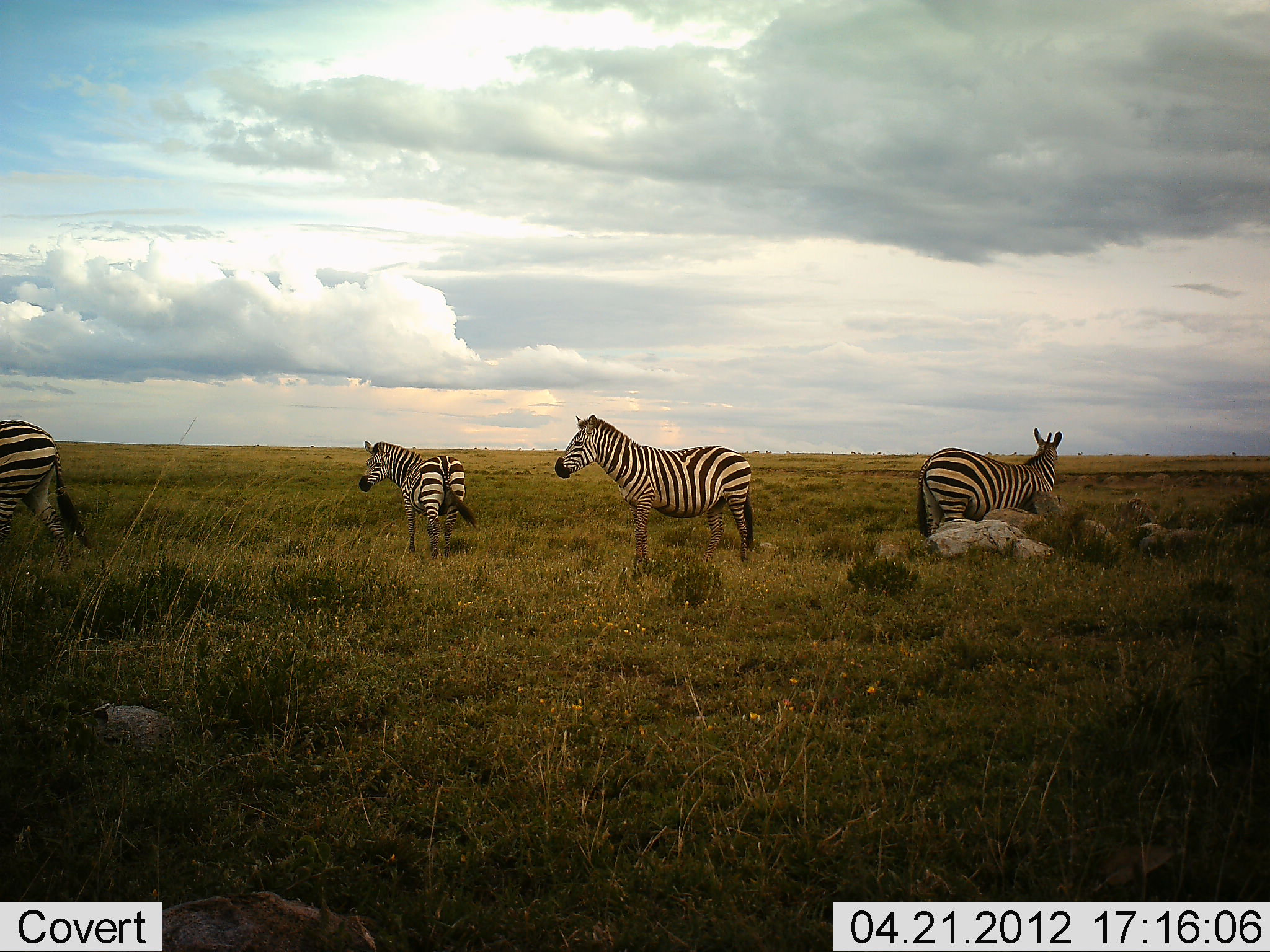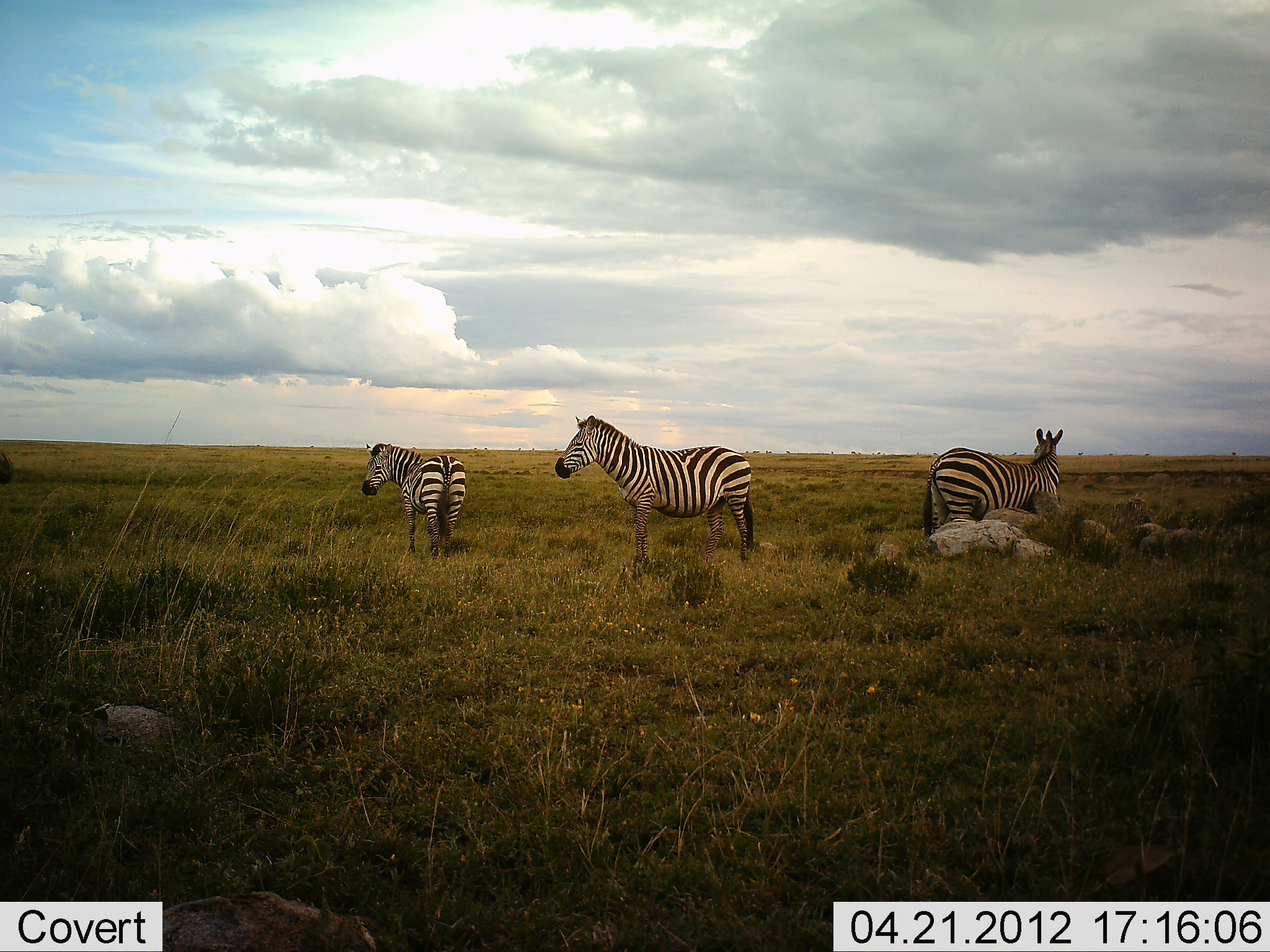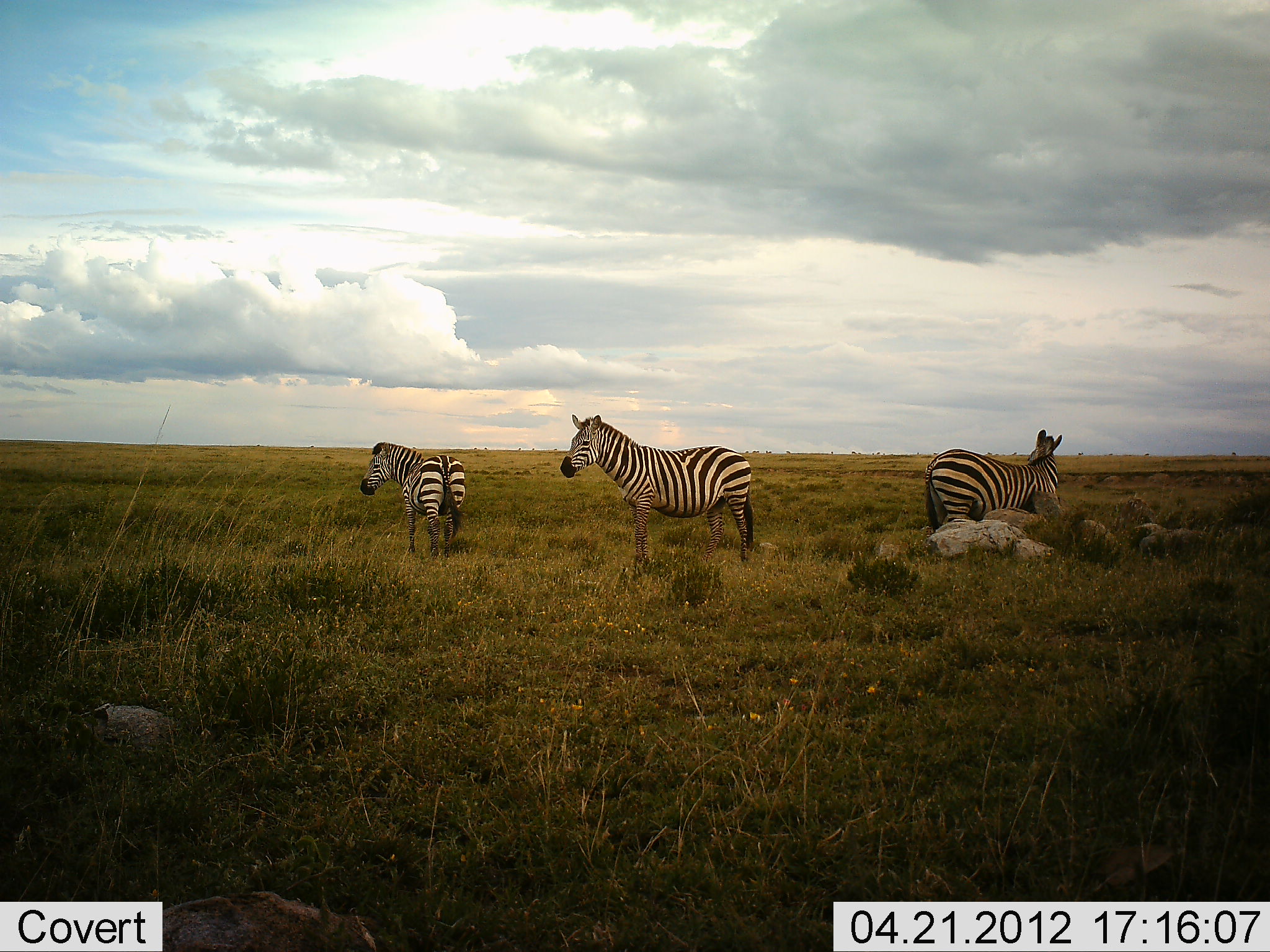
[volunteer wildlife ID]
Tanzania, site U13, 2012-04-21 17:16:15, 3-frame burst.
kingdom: Animalia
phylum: Chordata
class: Mammalia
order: Perissodactyla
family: Equidae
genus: Equus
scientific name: Equus quagga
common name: plains zebra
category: zebra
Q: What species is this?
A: Zebra (plains zebra) (Equus quagga).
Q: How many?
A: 4.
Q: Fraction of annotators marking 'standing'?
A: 94%.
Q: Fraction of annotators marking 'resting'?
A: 6%.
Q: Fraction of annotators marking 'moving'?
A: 50%.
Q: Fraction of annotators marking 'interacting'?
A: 0%.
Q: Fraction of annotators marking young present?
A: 6%.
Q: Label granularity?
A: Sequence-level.